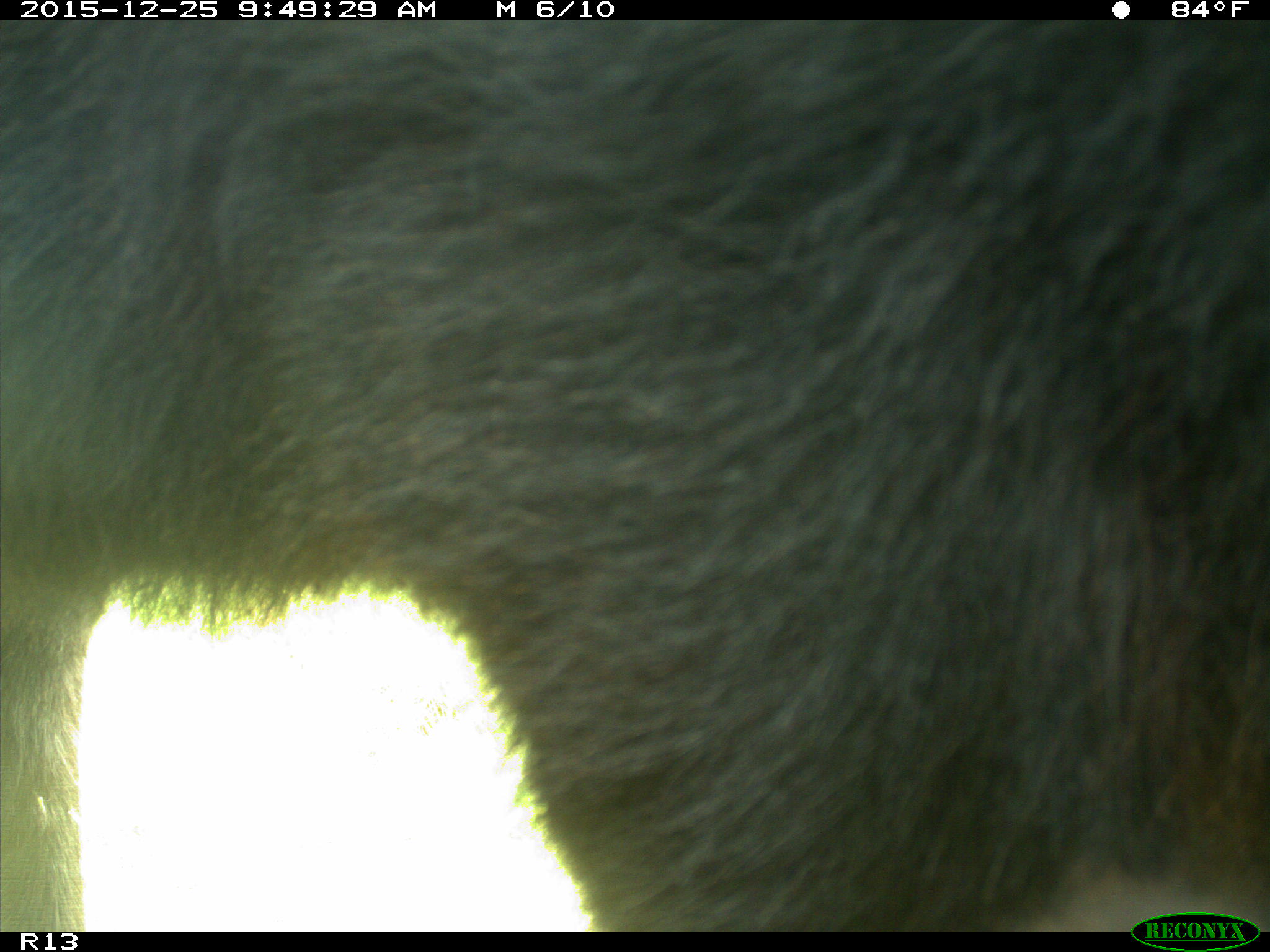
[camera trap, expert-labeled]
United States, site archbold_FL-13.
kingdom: Animalia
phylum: Chordata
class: Mammalia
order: Artiodactyla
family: Bovidae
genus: Bos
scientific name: Bos taurus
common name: domestic cow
Bos taurus (domestic cow).